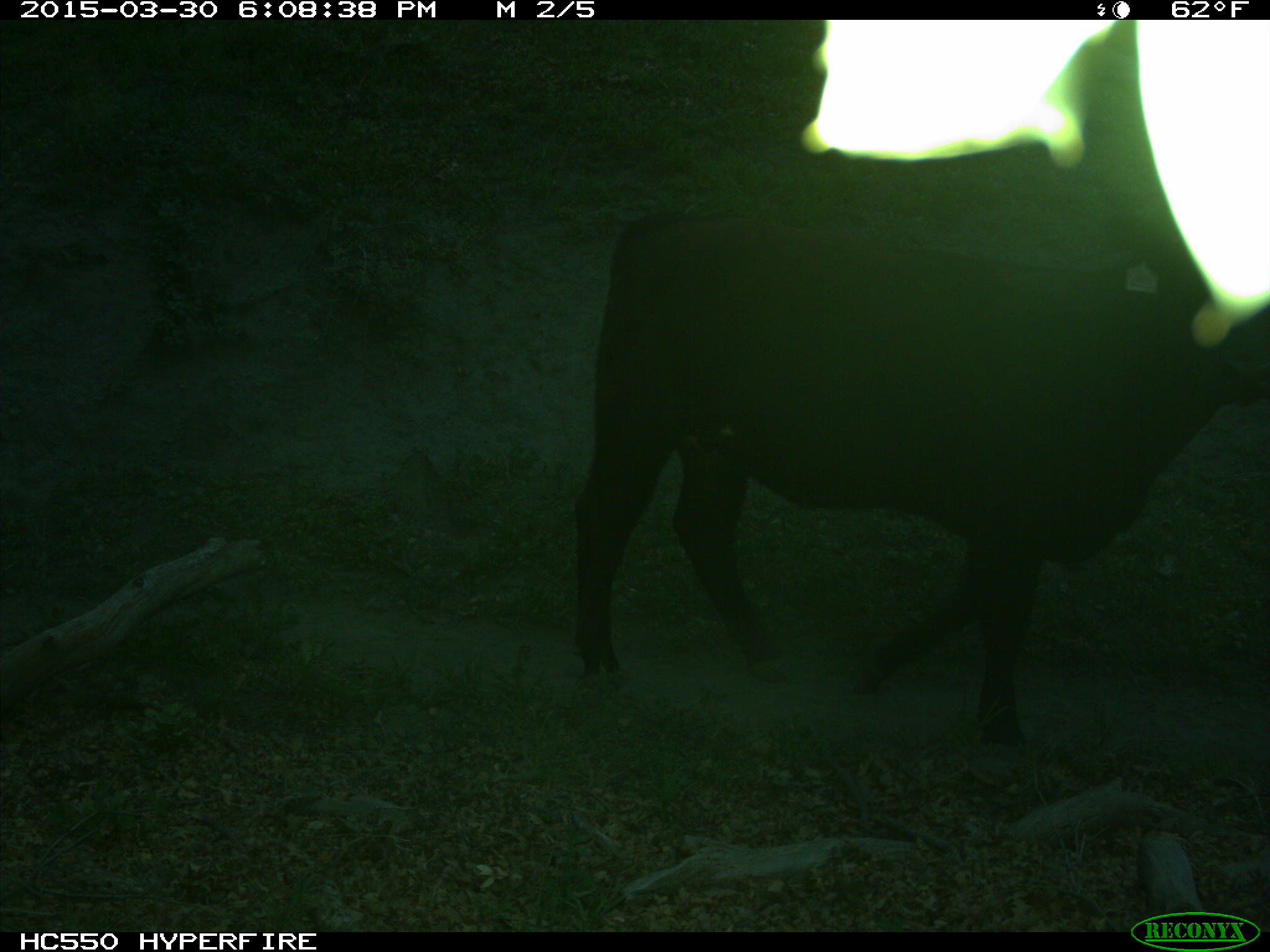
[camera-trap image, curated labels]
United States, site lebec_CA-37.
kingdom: Animalia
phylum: Chordata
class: Mammalia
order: Artiodactyla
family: Bovidae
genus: Bos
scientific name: Bos taurus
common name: domestic cow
Bos taurus (domestic cow).